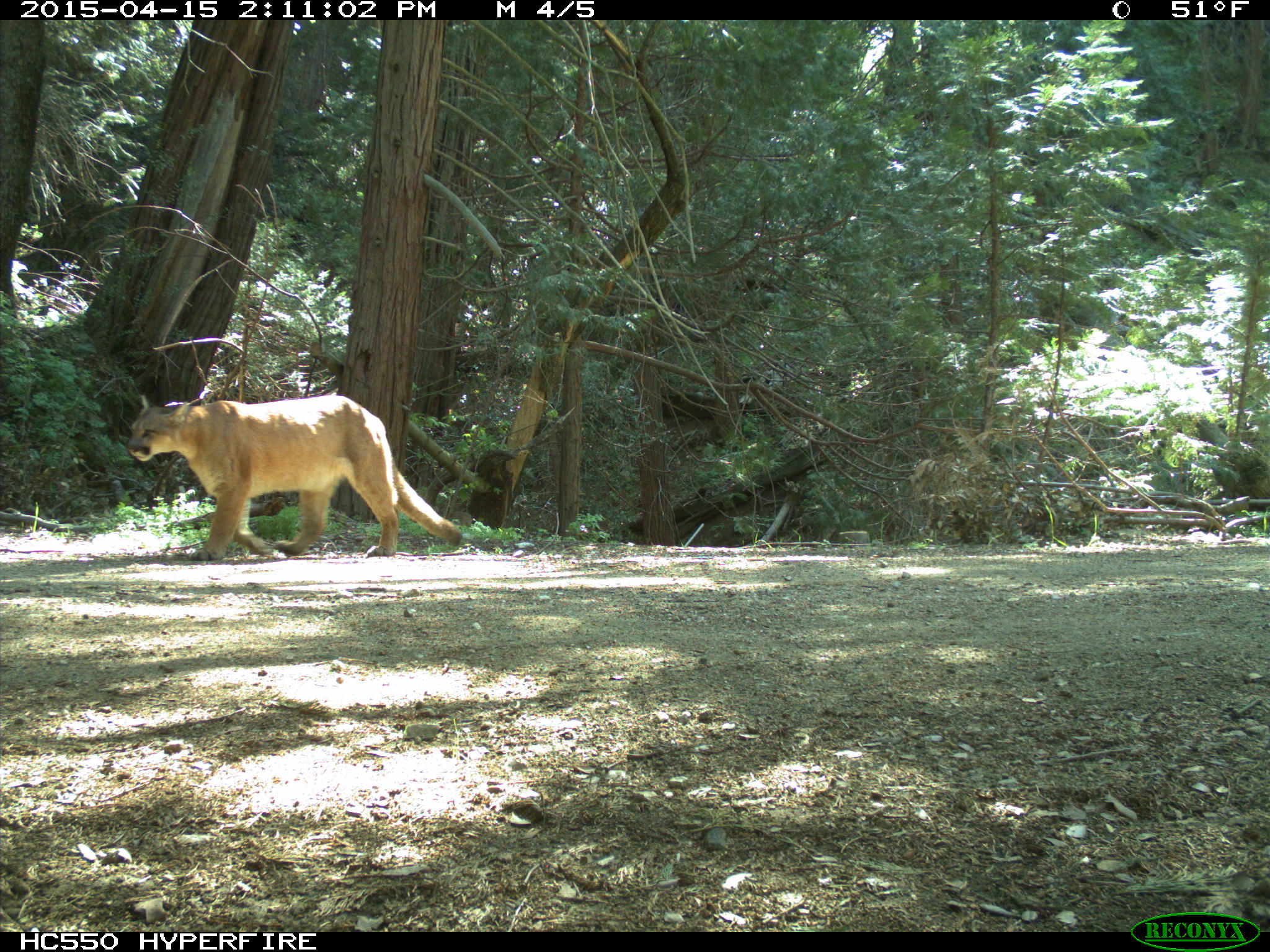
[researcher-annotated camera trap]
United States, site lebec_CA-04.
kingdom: Animalia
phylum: Chordata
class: Mammalia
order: Carnivora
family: Felidae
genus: Puma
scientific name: Puma concolor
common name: mountain lion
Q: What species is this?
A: Puma concolor (mountain lion).